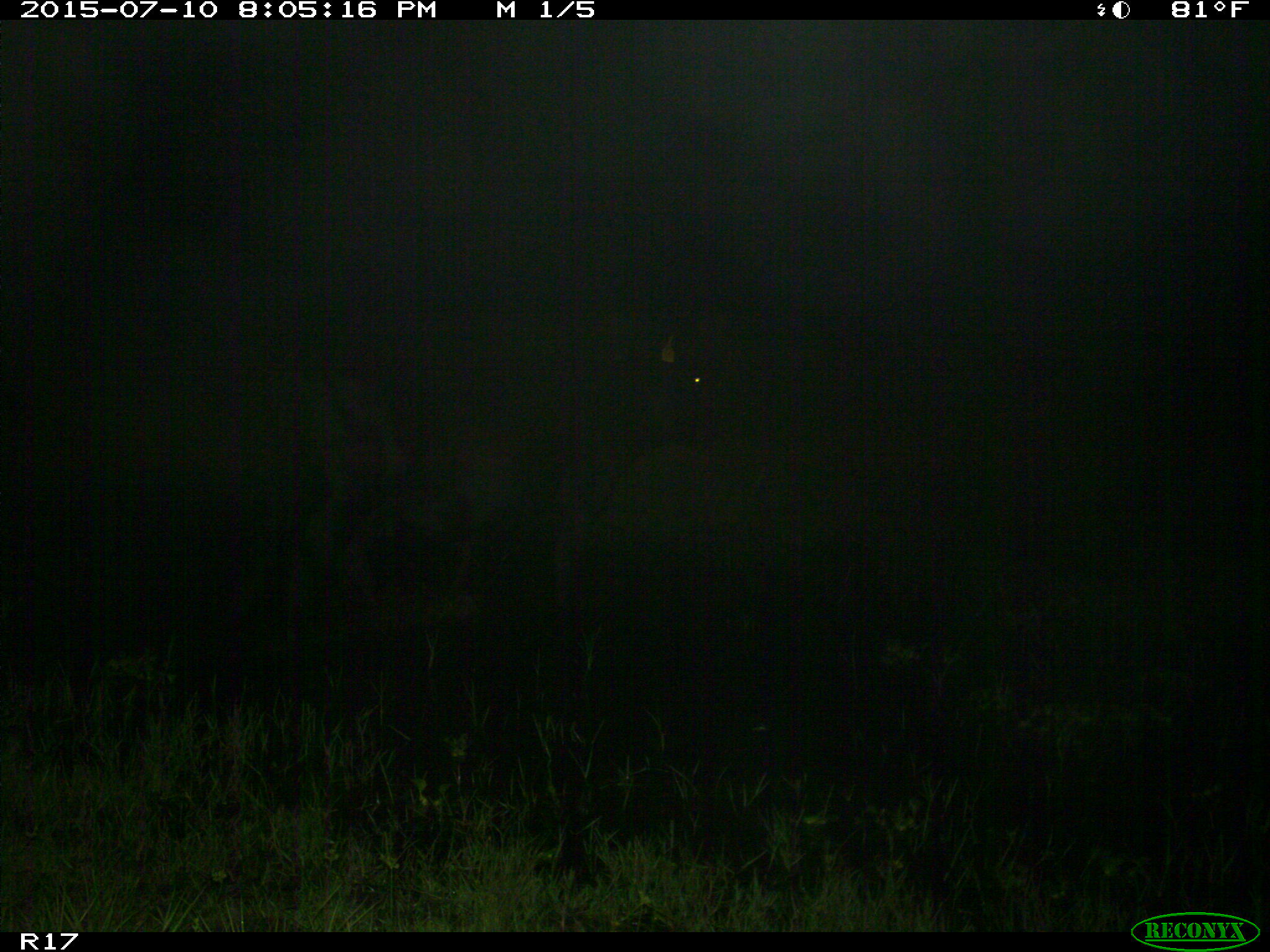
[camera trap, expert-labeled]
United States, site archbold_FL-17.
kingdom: Animalia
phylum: Chordata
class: Mammalia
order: Artiodactyla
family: Bovidae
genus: Bos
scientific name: Bos taurus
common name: domestic cow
Bos taurus (domestic cow).